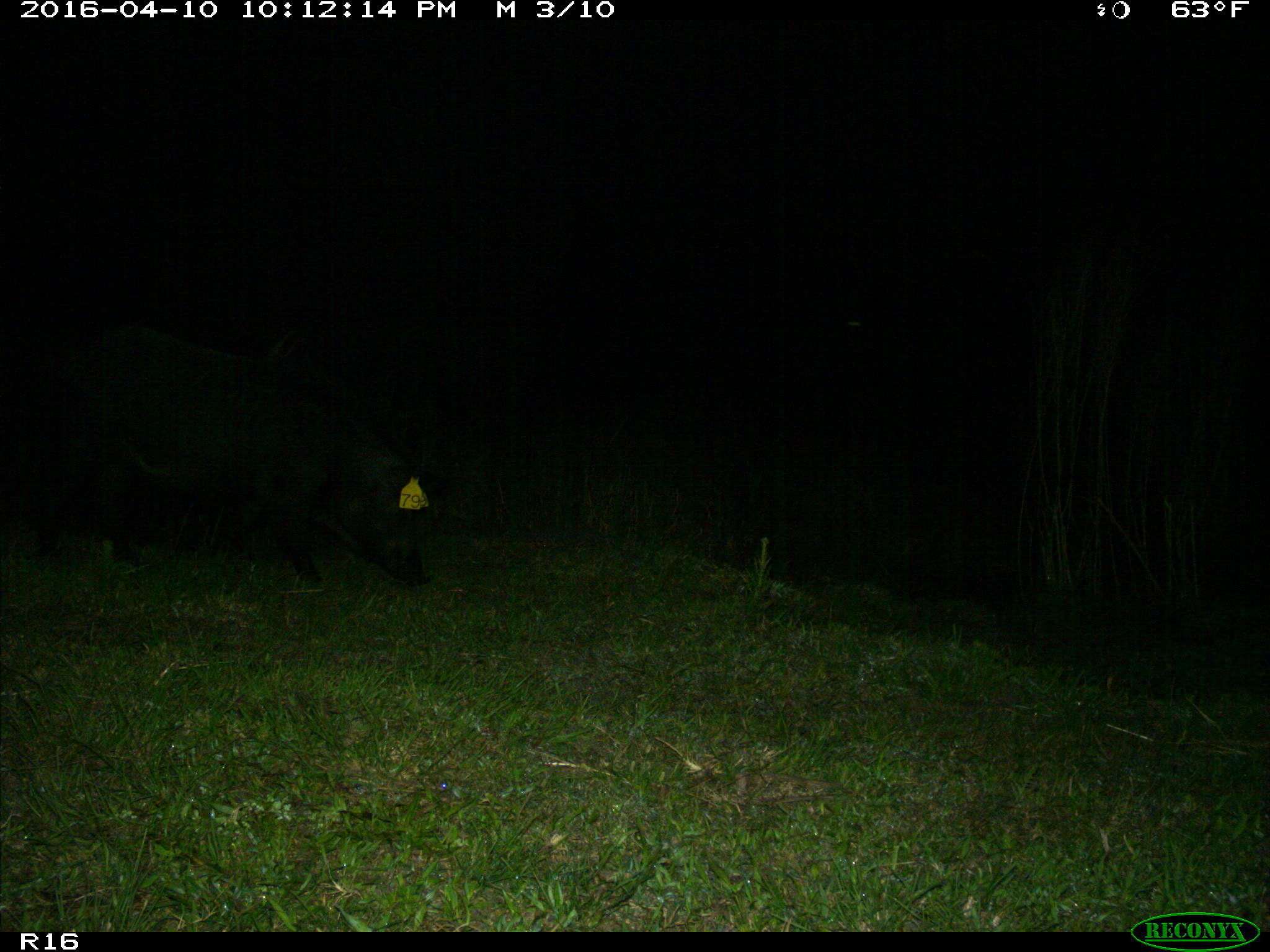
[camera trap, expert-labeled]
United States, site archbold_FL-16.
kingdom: Animalia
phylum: Chordata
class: Mammalia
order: Artiodactyla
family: Suidae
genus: Sus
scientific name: Sus scrofa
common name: wild boar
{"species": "Sus scrofa (wild boar)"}